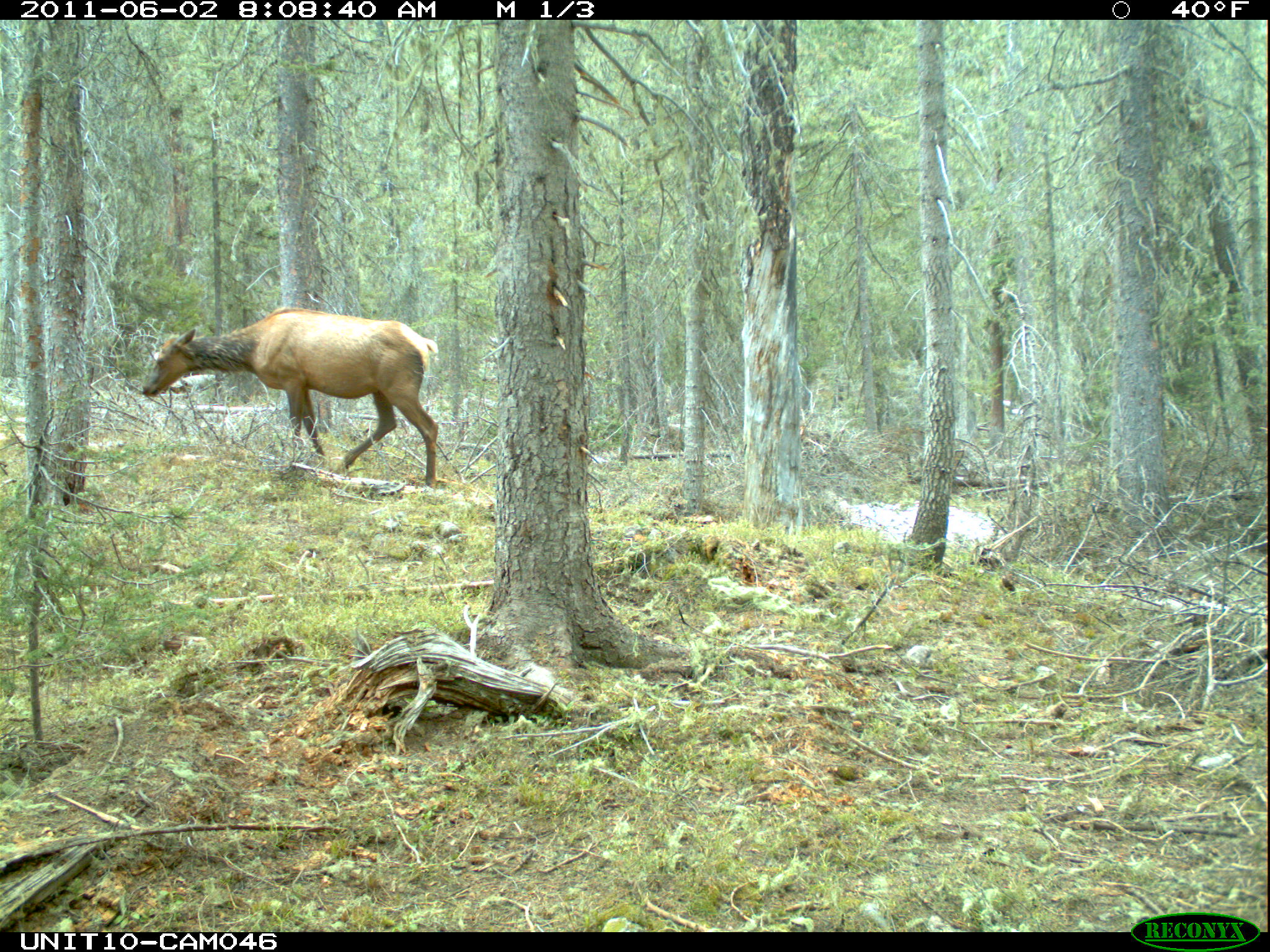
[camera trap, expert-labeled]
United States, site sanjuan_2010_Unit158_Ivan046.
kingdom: Animalia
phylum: Chordata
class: Mammalia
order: Artiodactyla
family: Cervidae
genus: Cervus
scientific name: Cervus elaphus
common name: red deer